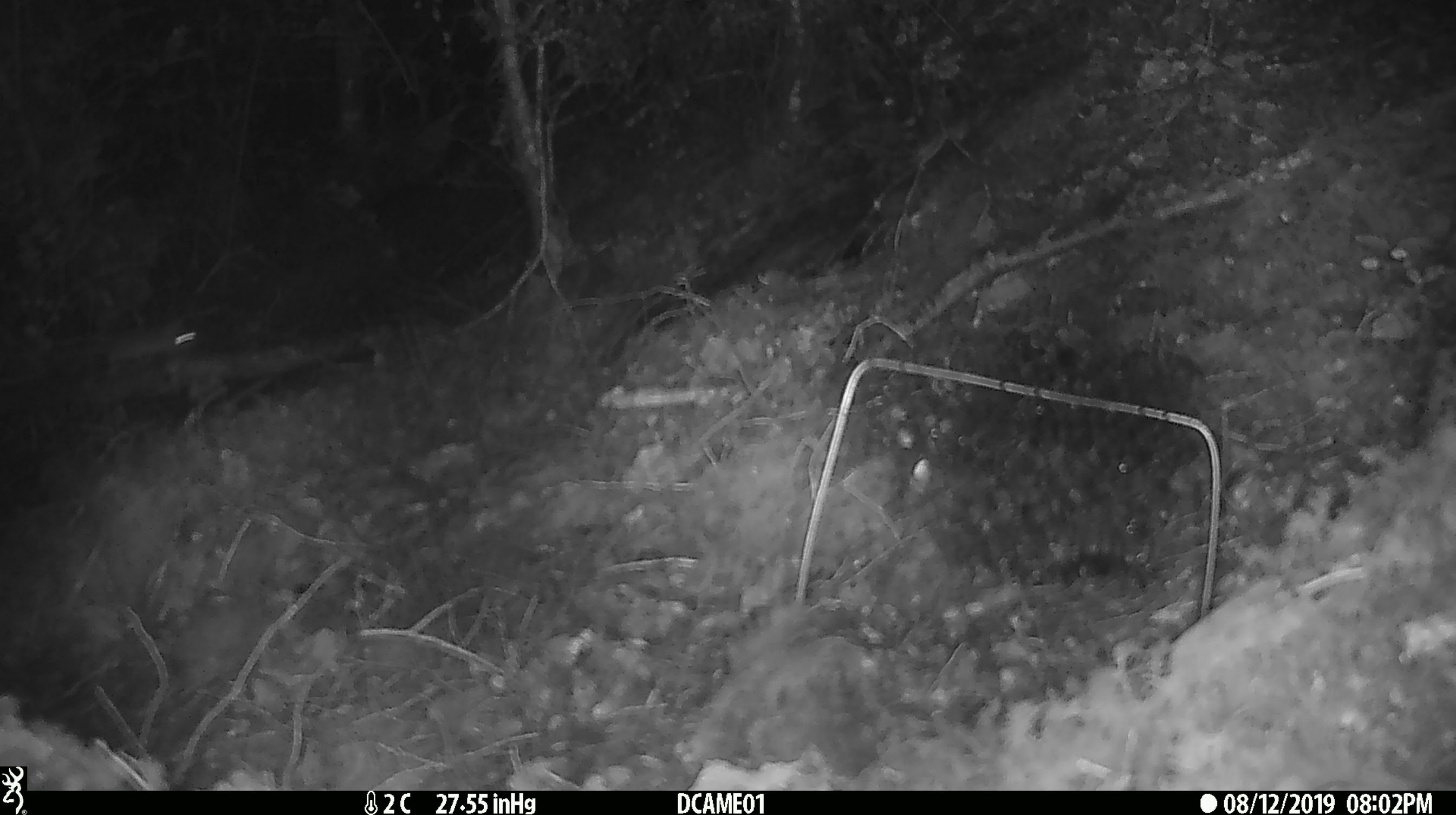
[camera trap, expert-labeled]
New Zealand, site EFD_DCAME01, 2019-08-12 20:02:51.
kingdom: Animalia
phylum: Chordata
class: Mammalia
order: Rodentia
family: Muridae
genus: Mus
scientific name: Mus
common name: mouse